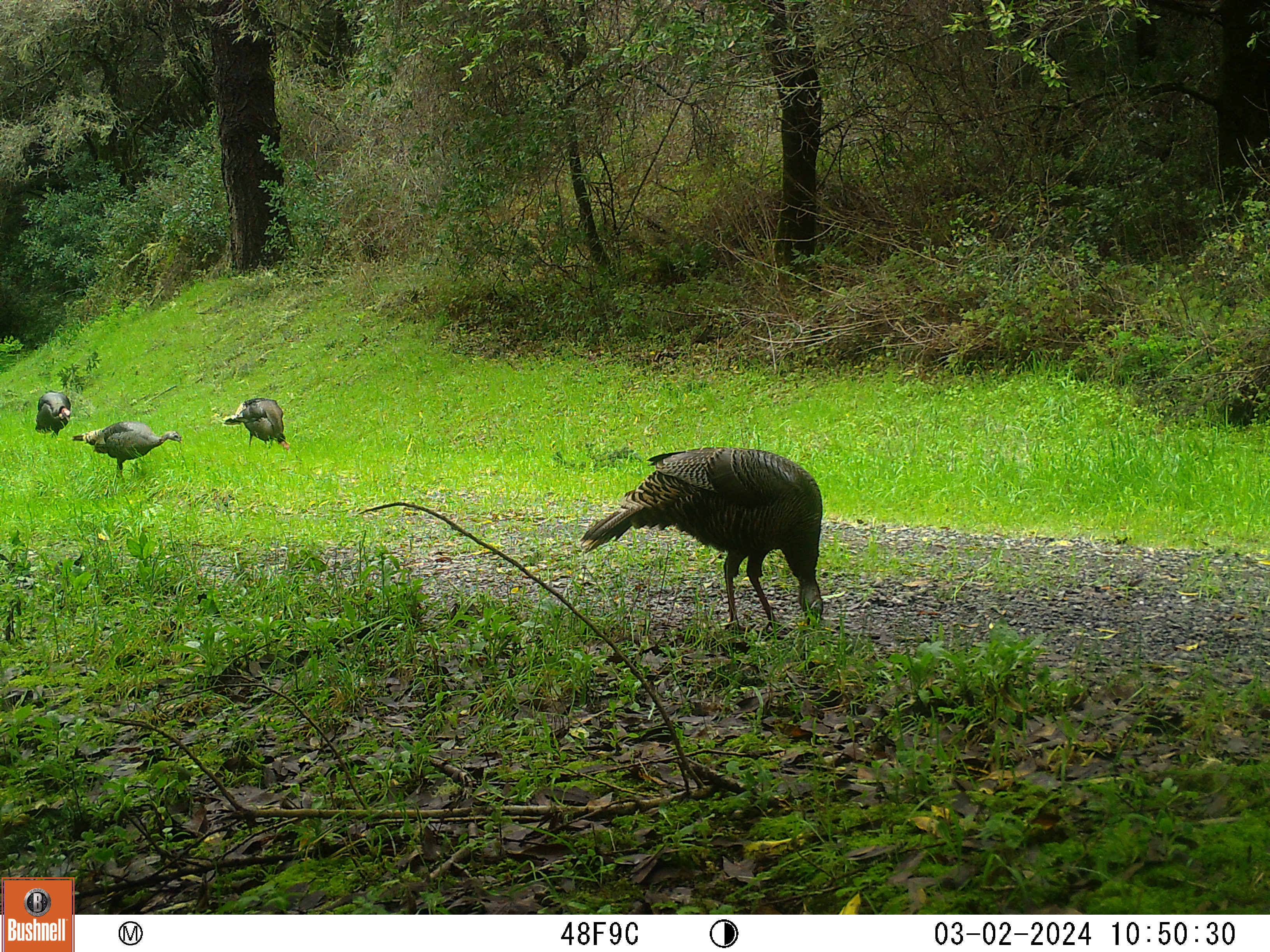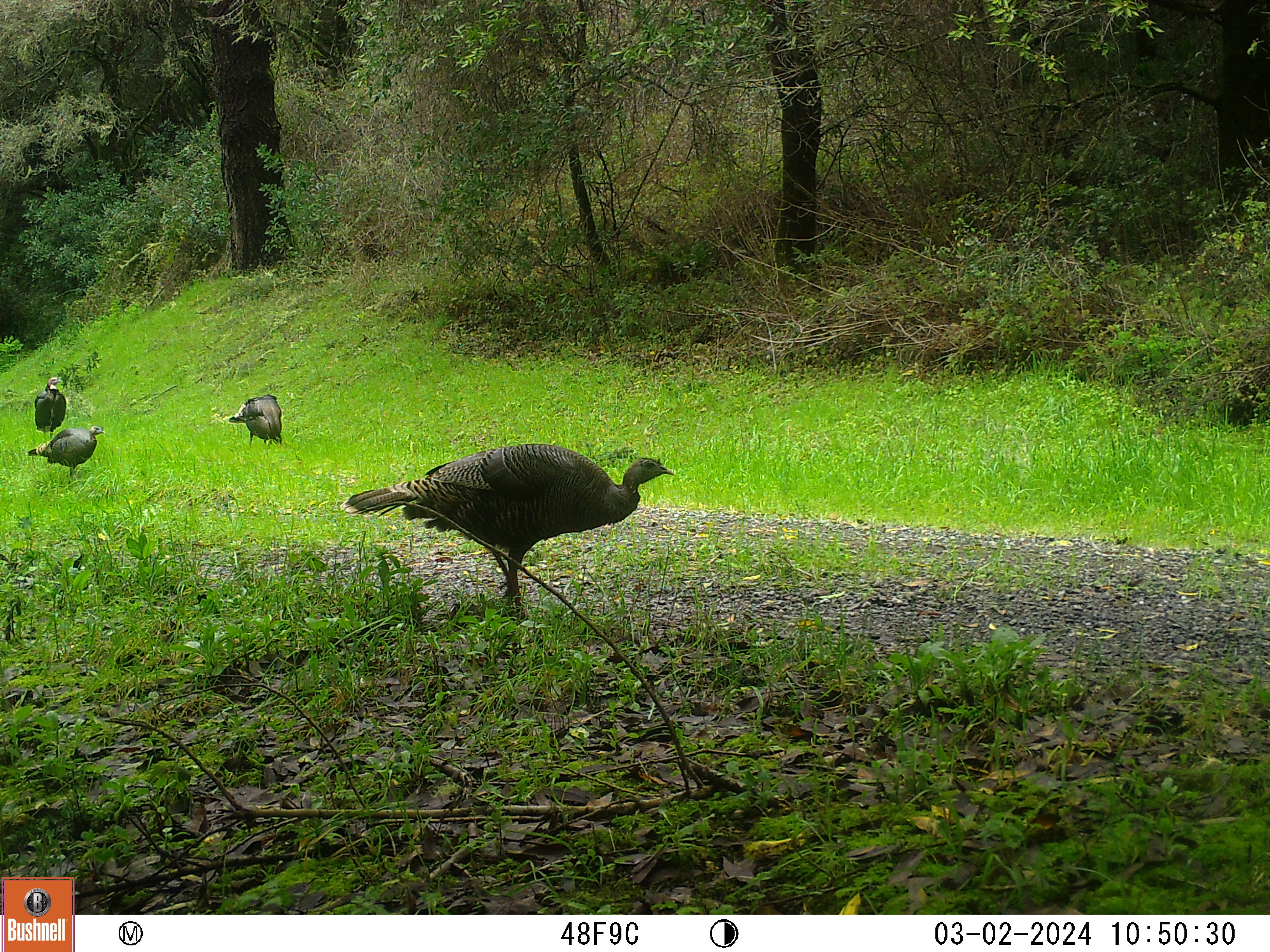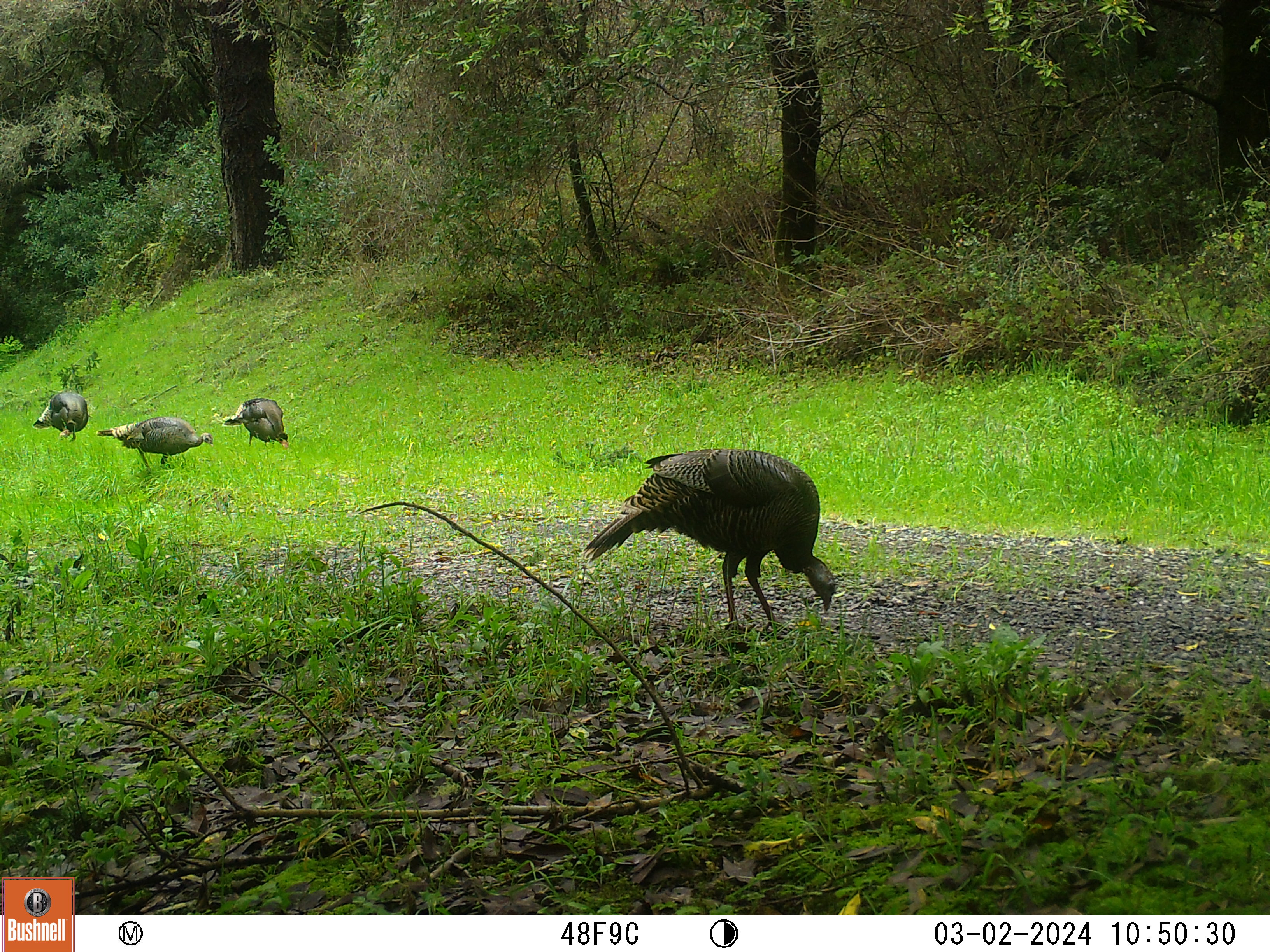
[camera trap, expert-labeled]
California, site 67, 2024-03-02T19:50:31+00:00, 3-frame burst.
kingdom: Animalia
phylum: Chordata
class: Aves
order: Galliformes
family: Phasianidae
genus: Meleagris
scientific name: Meleagris gallopavo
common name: turkey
Turkey (Meleagris gallopavo).